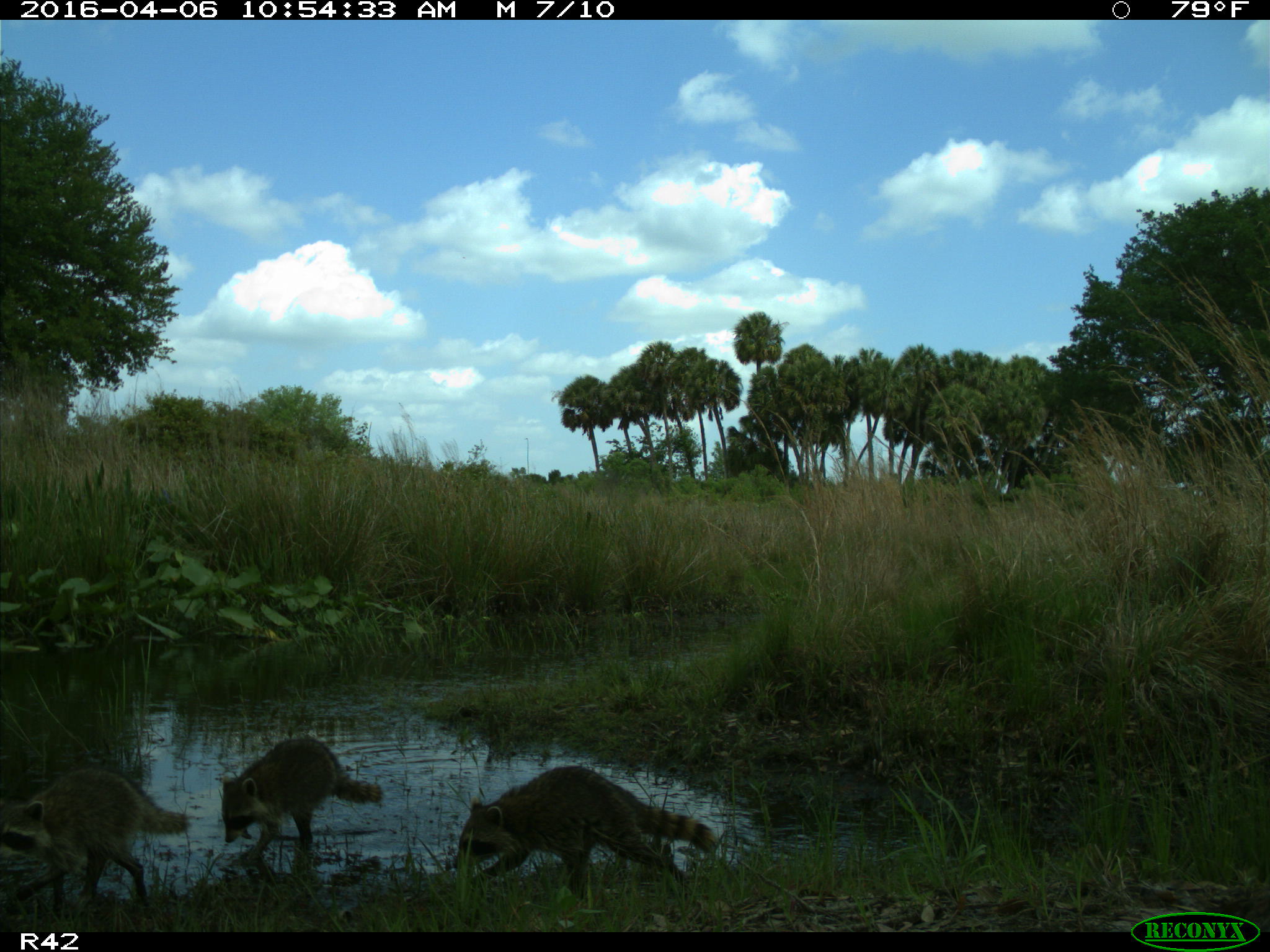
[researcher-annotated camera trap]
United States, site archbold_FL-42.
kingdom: Animalia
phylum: Chordata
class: Mammalia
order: Carnivora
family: Procyonidae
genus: Procyon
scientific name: Procyon lotor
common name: common raccoon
Procyon lotor (common raccoon).